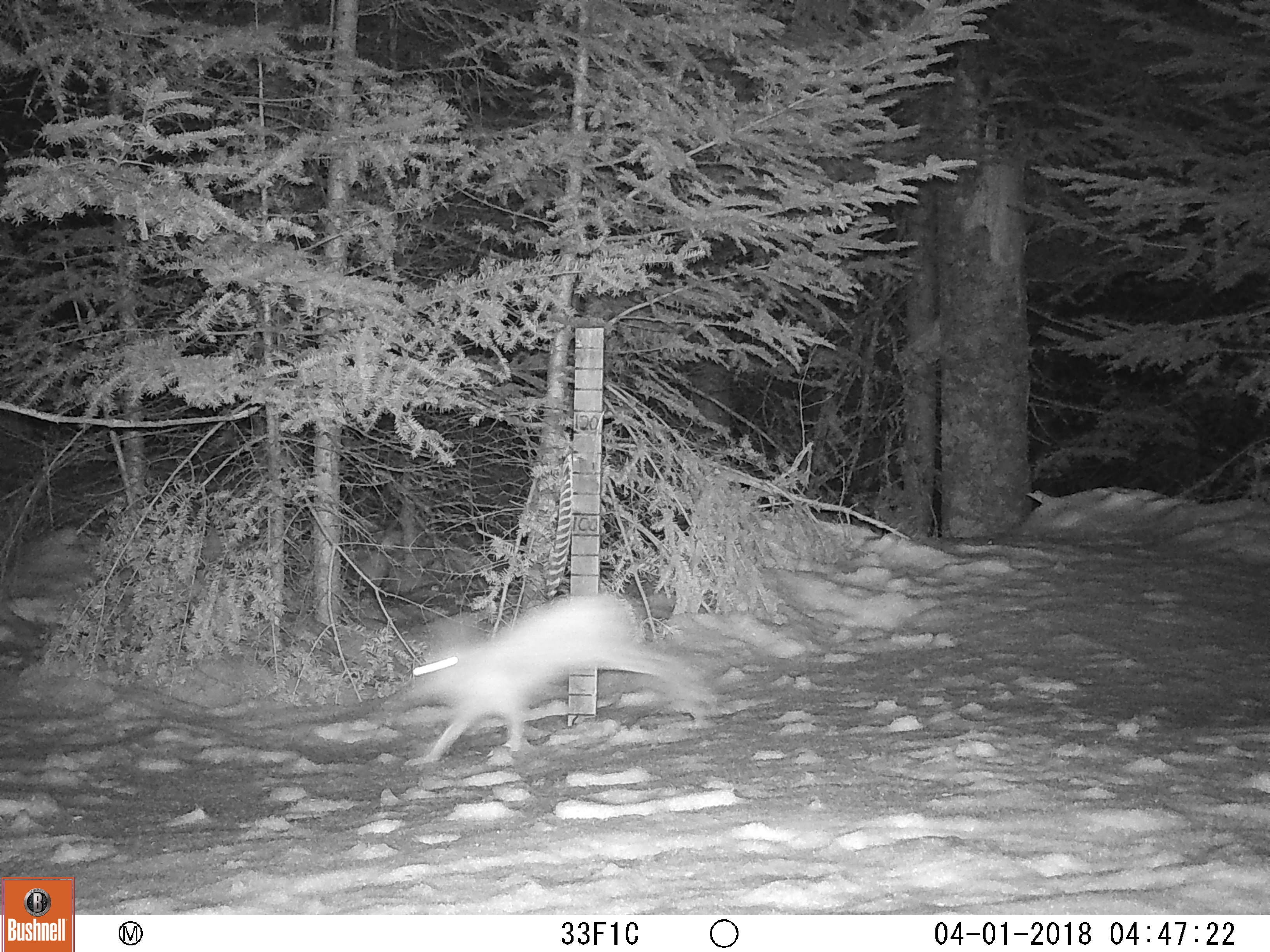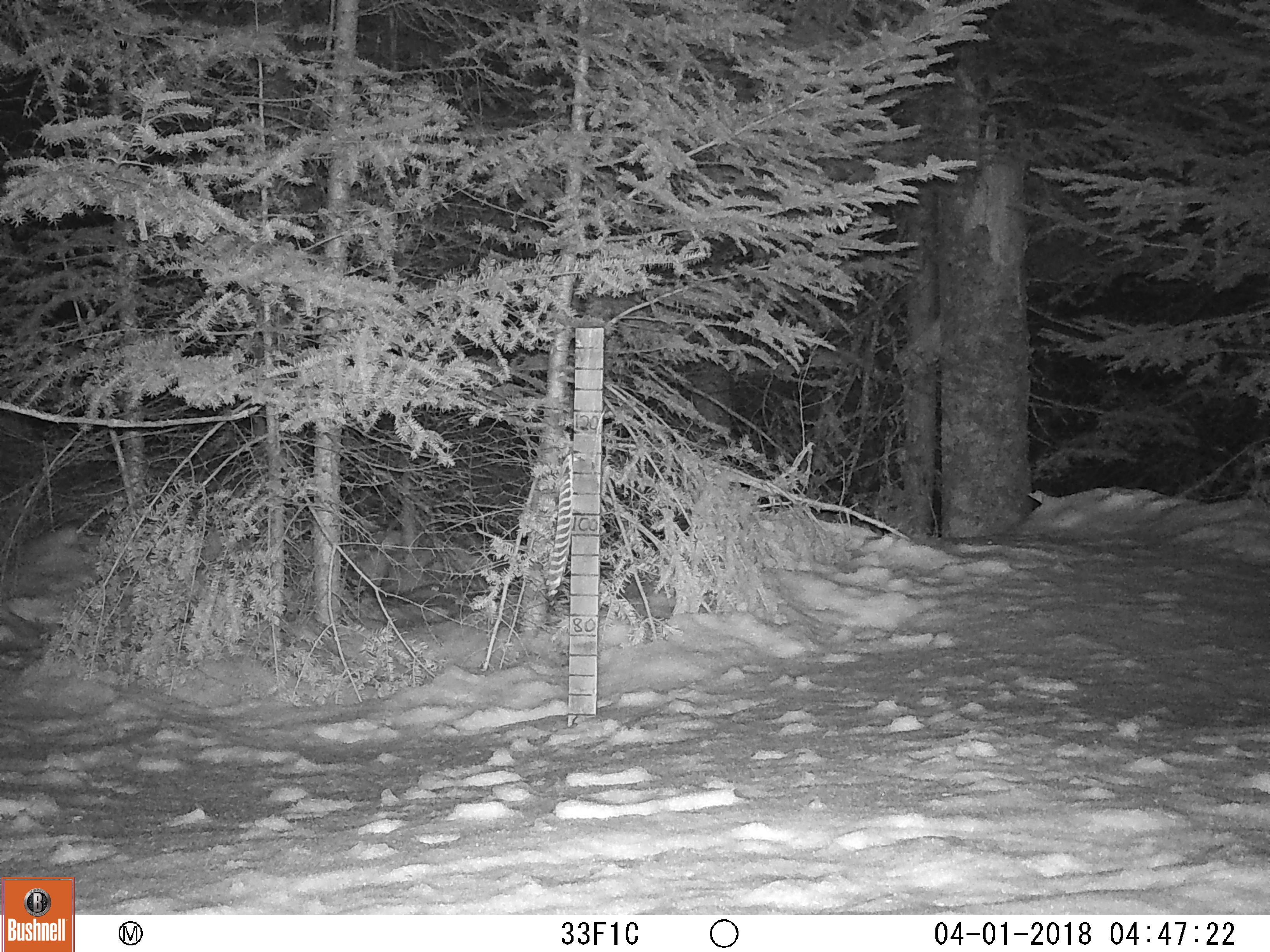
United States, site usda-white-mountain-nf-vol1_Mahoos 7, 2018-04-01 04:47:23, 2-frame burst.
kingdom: Animalia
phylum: Chordata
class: Mammalia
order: Lagomorpha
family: Leporidae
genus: Lepus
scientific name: Lepus americanus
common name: snowshoe hare